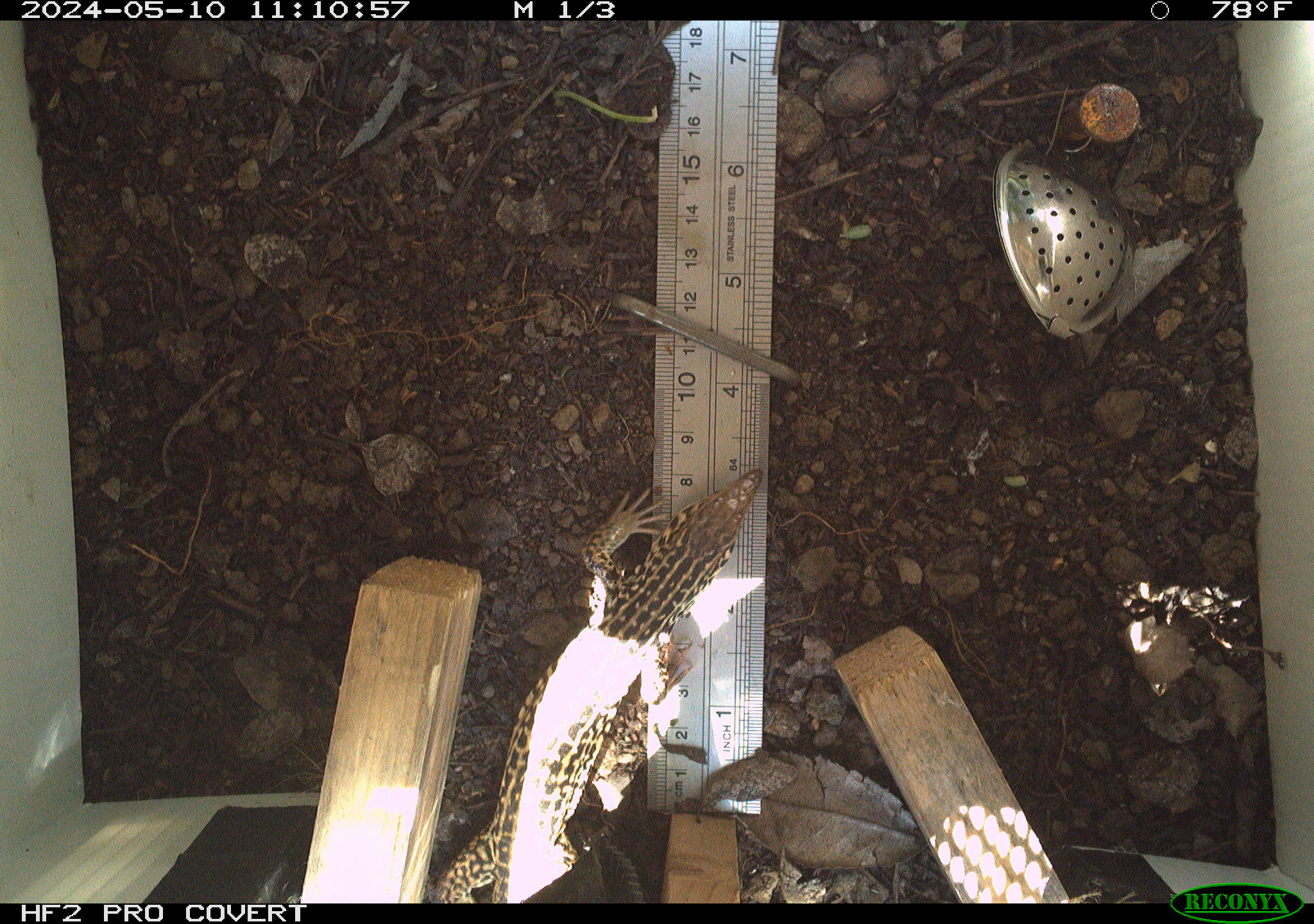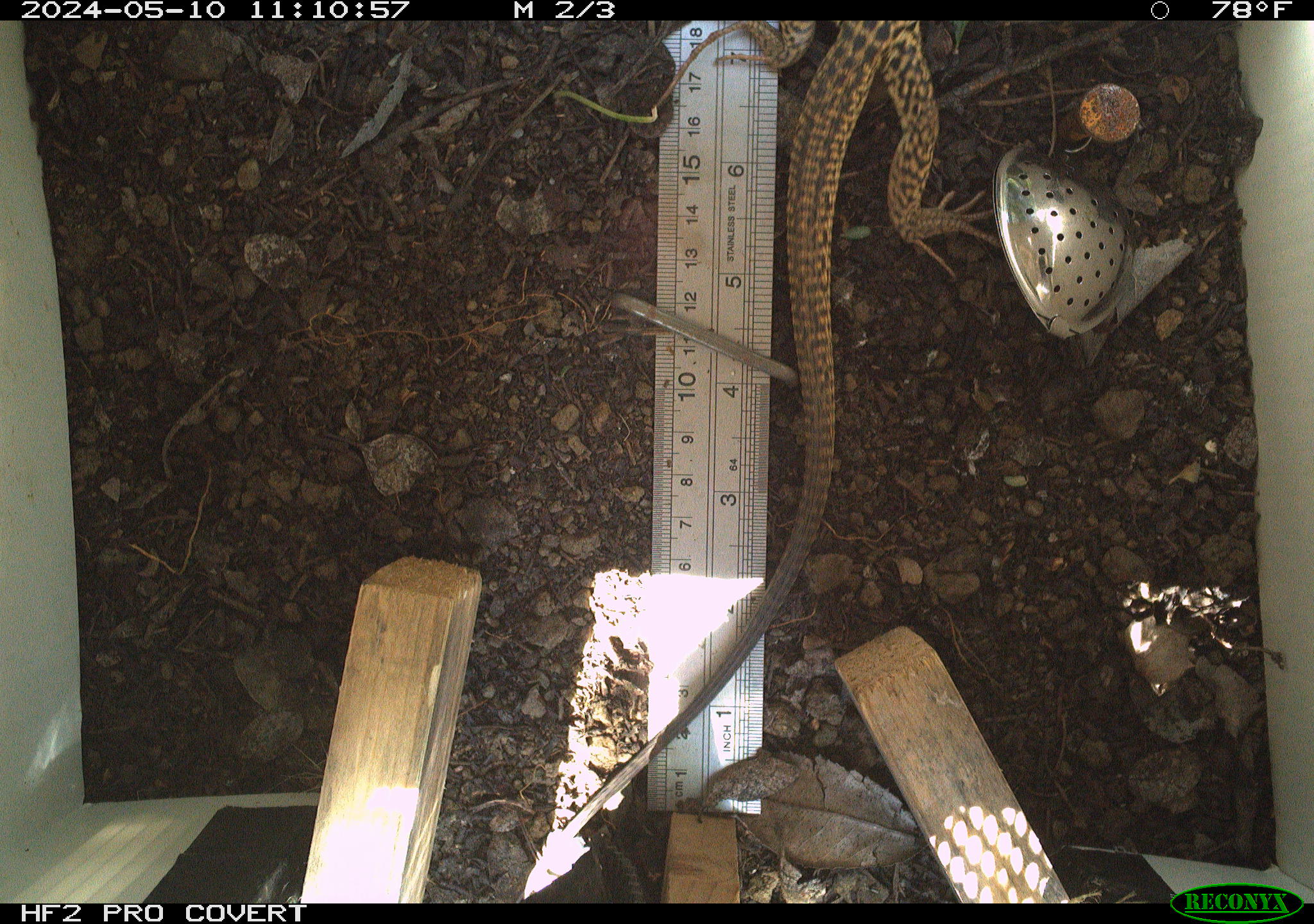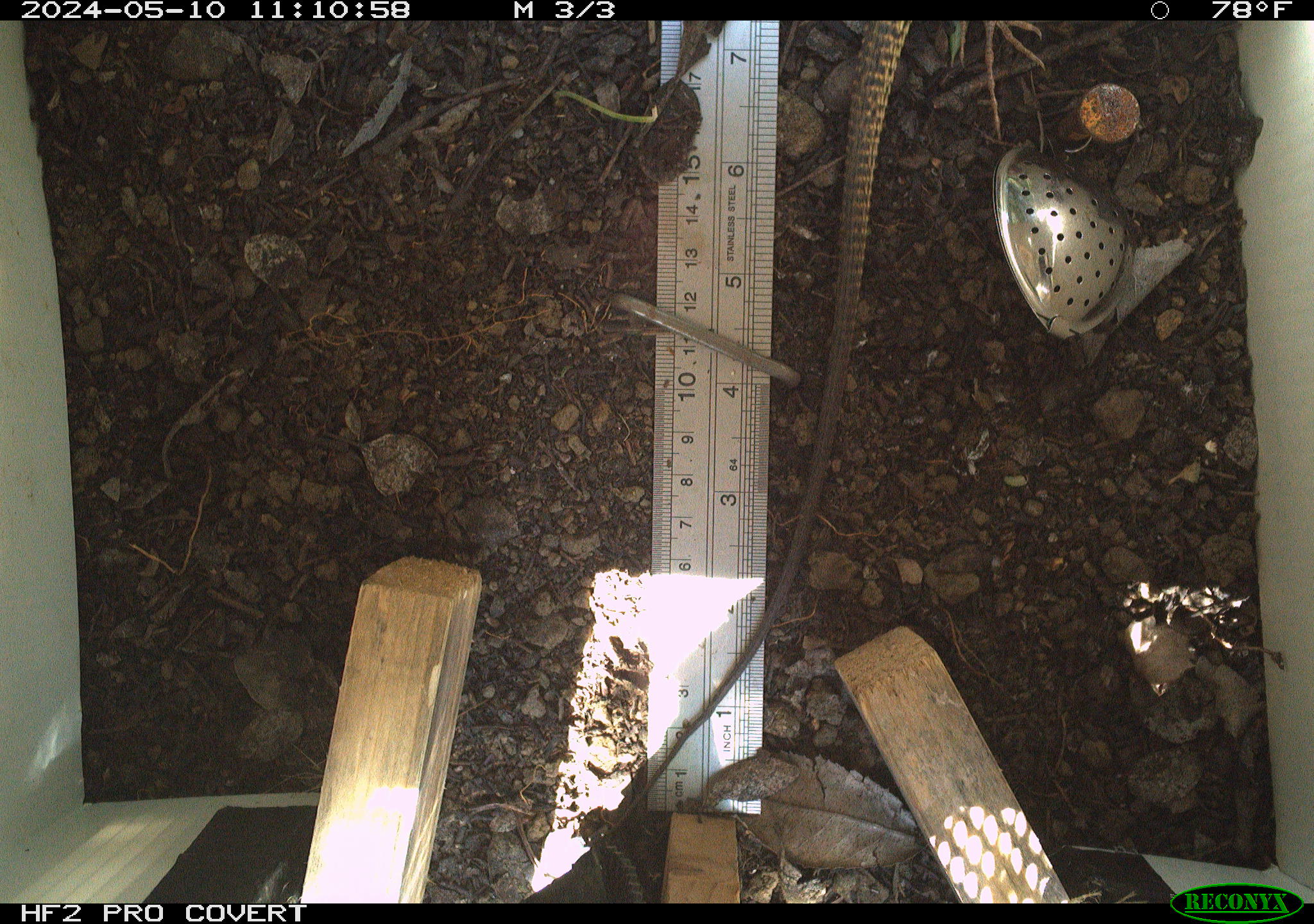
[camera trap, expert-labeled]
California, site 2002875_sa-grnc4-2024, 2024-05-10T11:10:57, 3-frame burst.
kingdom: Animalia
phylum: Chordata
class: Reptilia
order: Squamata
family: Teiidae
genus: Aspidoscelis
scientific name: Aspidoscelis tigris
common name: western whiptail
Western whiptail (Aspidoscelis tigris).